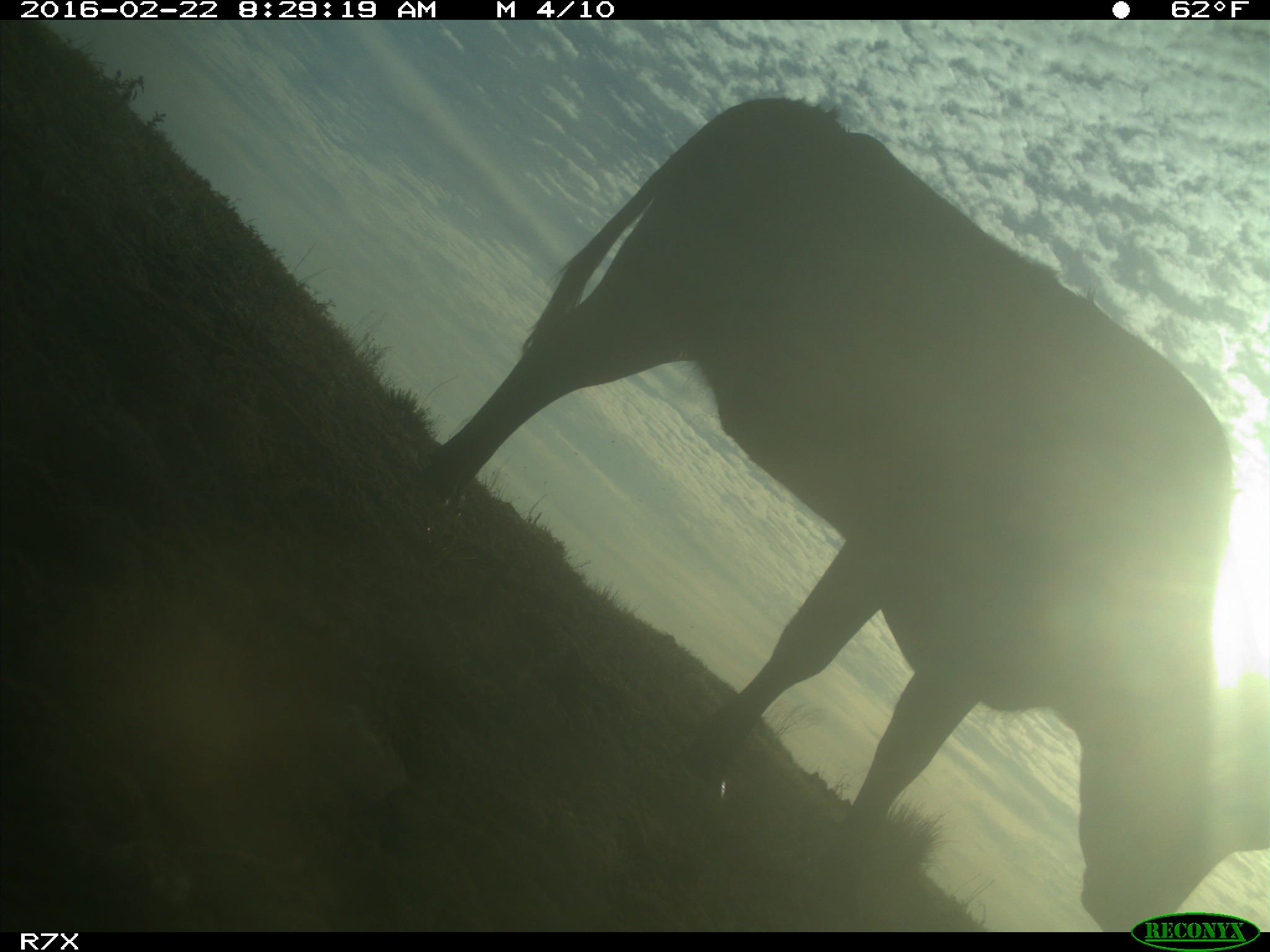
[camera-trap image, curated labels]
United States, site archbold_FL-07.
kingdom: Animalia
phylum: Chordata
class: Mammalia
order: Artiodactyla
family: Bovidae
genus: Bos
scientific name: Bos taurus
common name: domestic cow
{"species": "Bos taurus (domestic cow)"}